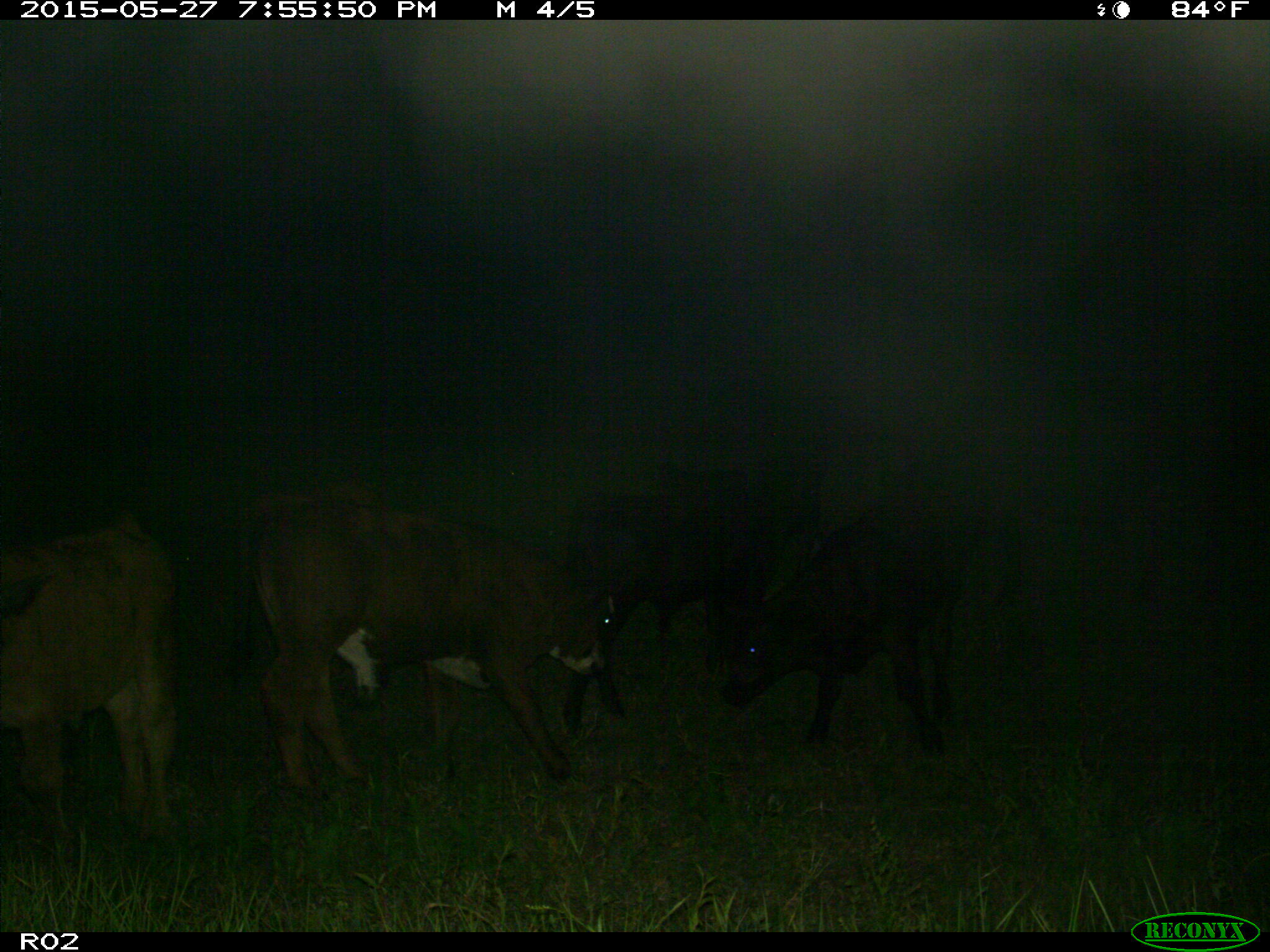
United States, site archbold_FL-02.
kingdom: Animalia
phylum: Chordata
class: Mammalia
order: Artiodactyla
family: Bovidae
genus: Bos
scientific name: Bos taurus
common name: domestic cow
Bos taurus (domestic cow).